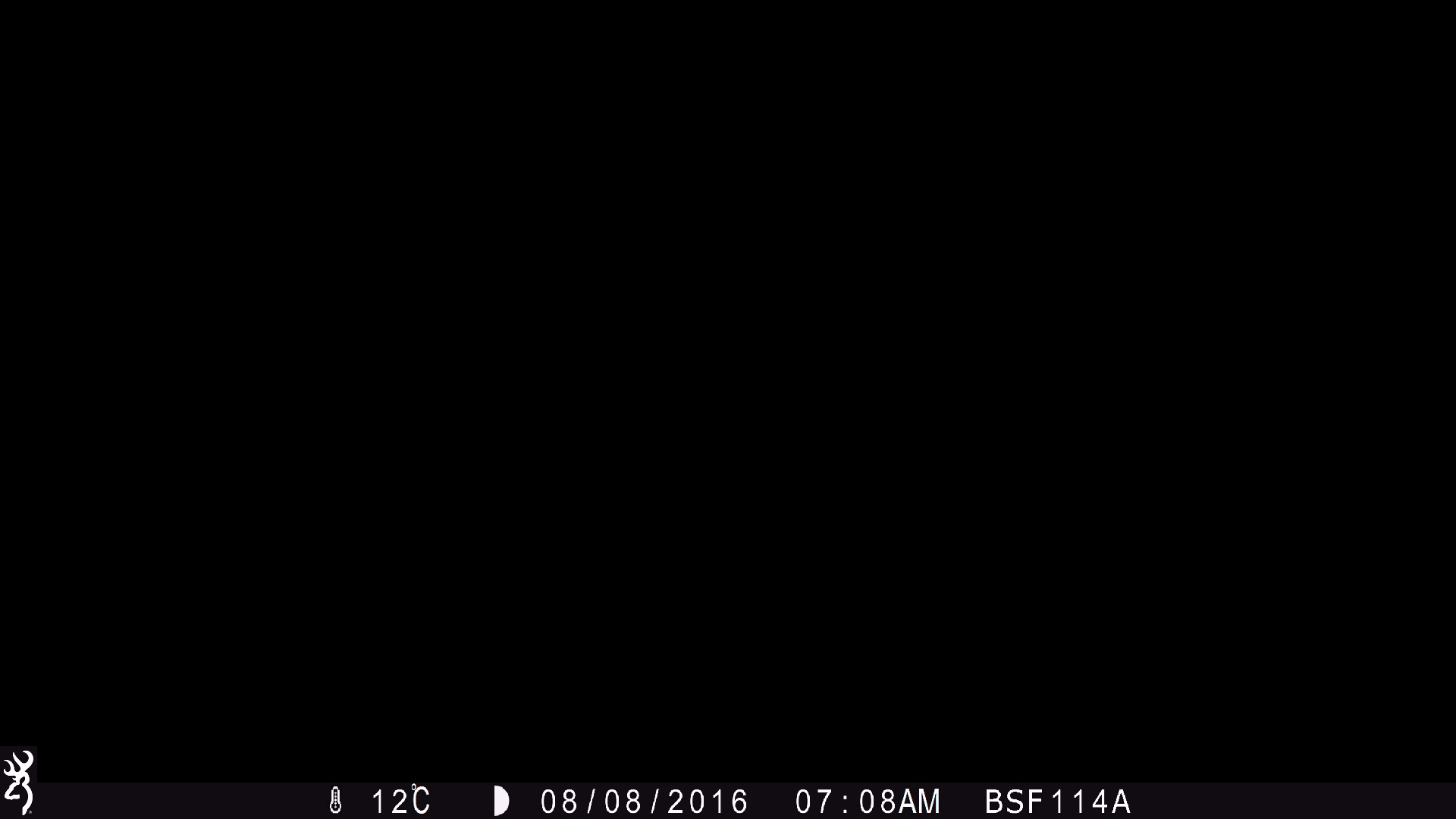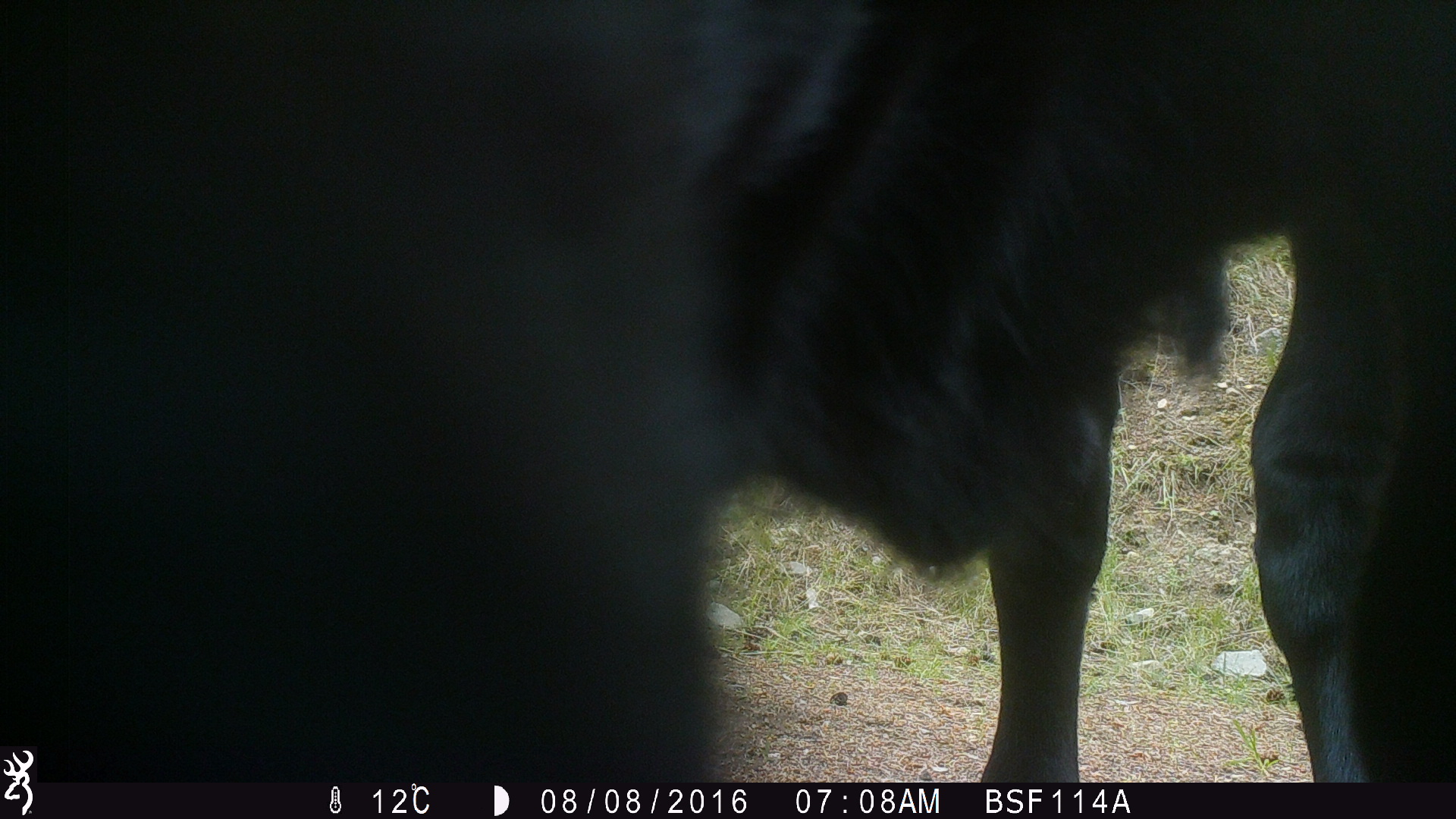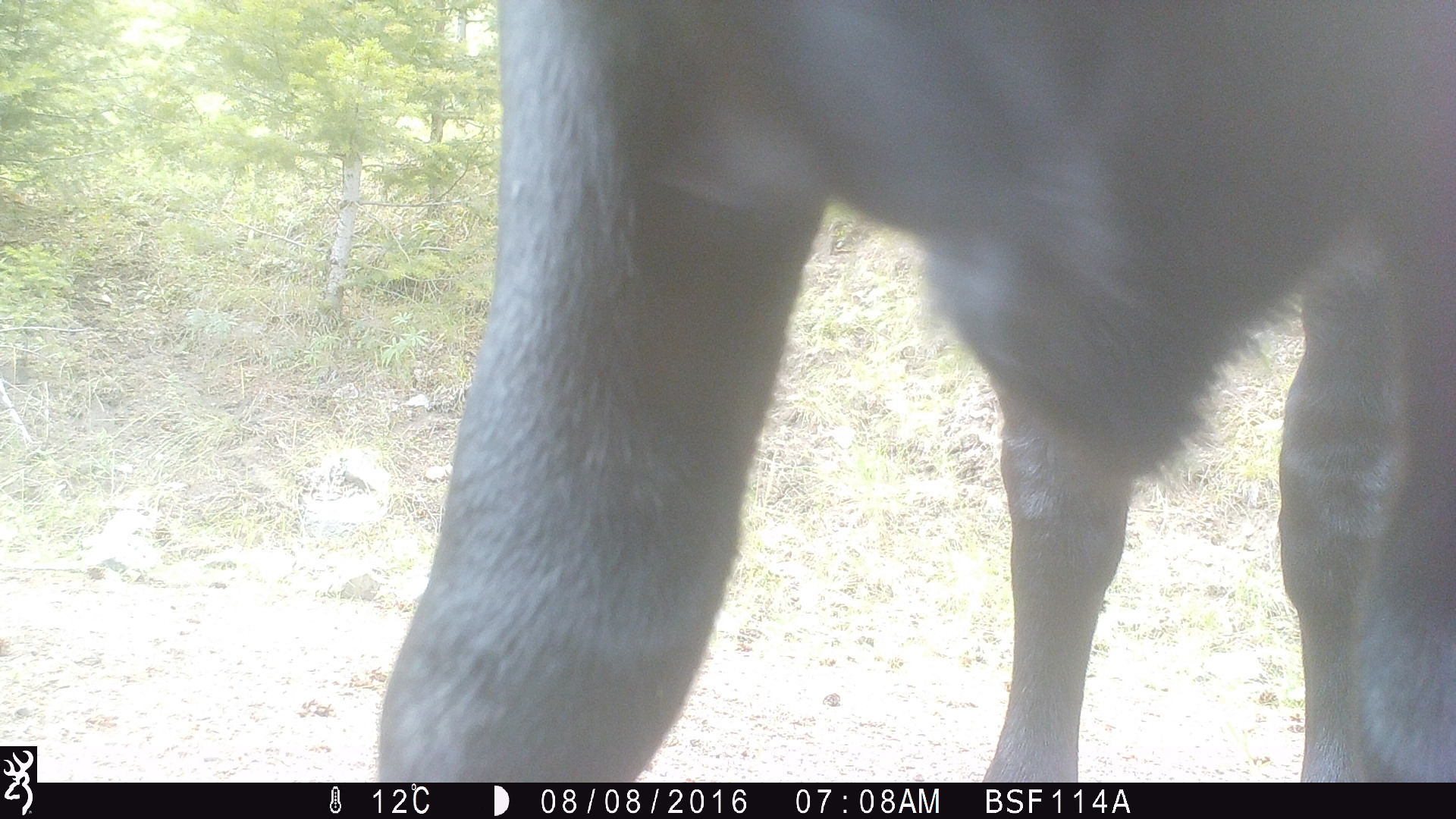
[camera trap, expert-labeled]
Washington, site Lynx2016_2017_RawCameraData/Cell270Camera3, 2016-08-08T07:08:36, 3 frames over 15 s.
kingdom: Animalia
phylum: Chordata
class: Mammalia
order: Artiodactyla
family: Bovidae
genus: Bos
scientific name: Bos taurus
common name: domestic cattle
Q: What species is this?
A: Domestic cattle (Bos taurus).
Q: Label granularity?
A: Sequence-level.